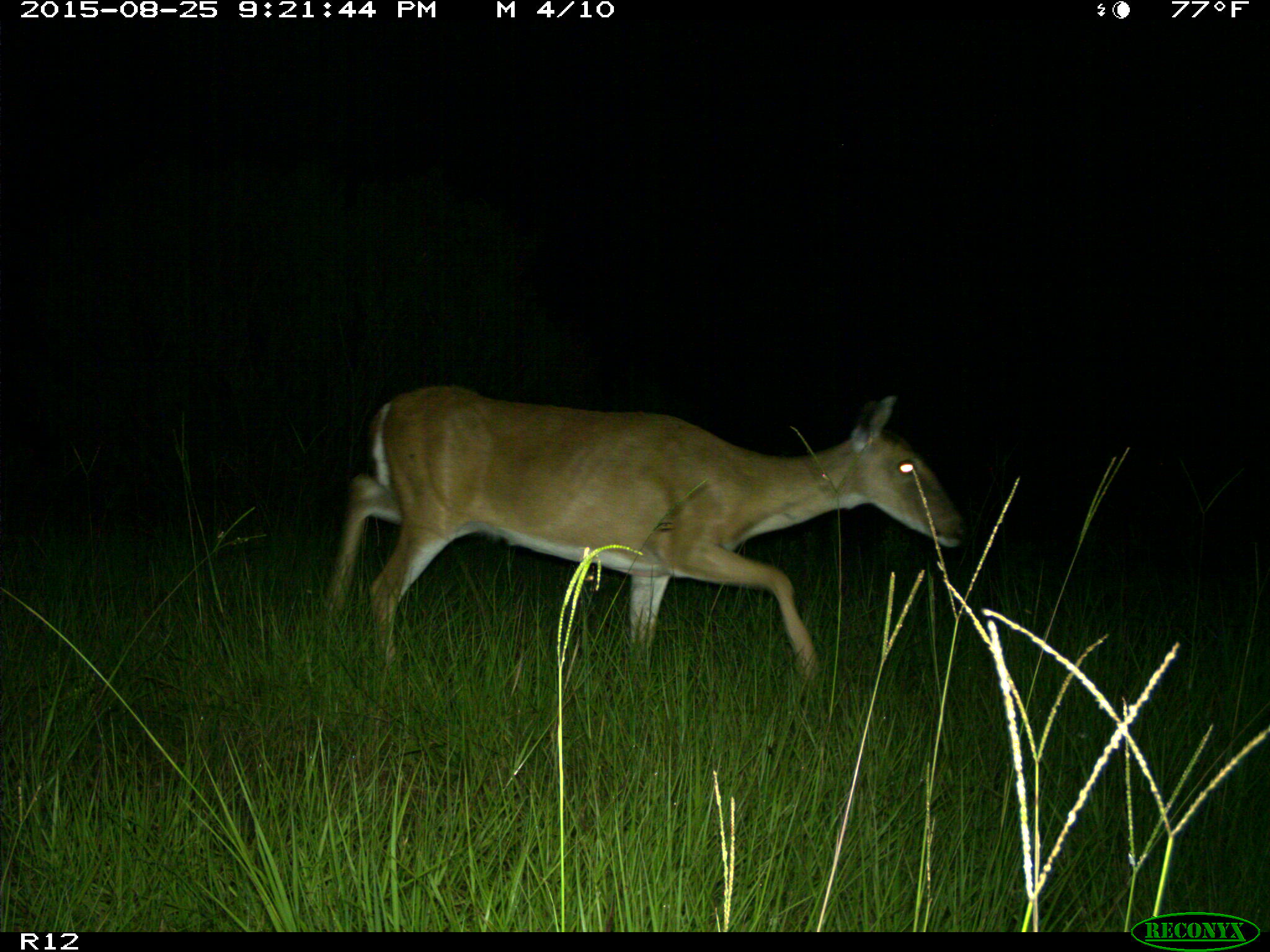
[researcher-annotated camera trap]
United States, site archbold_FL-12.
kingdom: Animalia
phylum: Chordata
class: Mammalia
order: Artiodactyla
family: Cervidae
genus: Odocoileus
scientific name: Odocoileus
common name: deer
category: unidentified deer